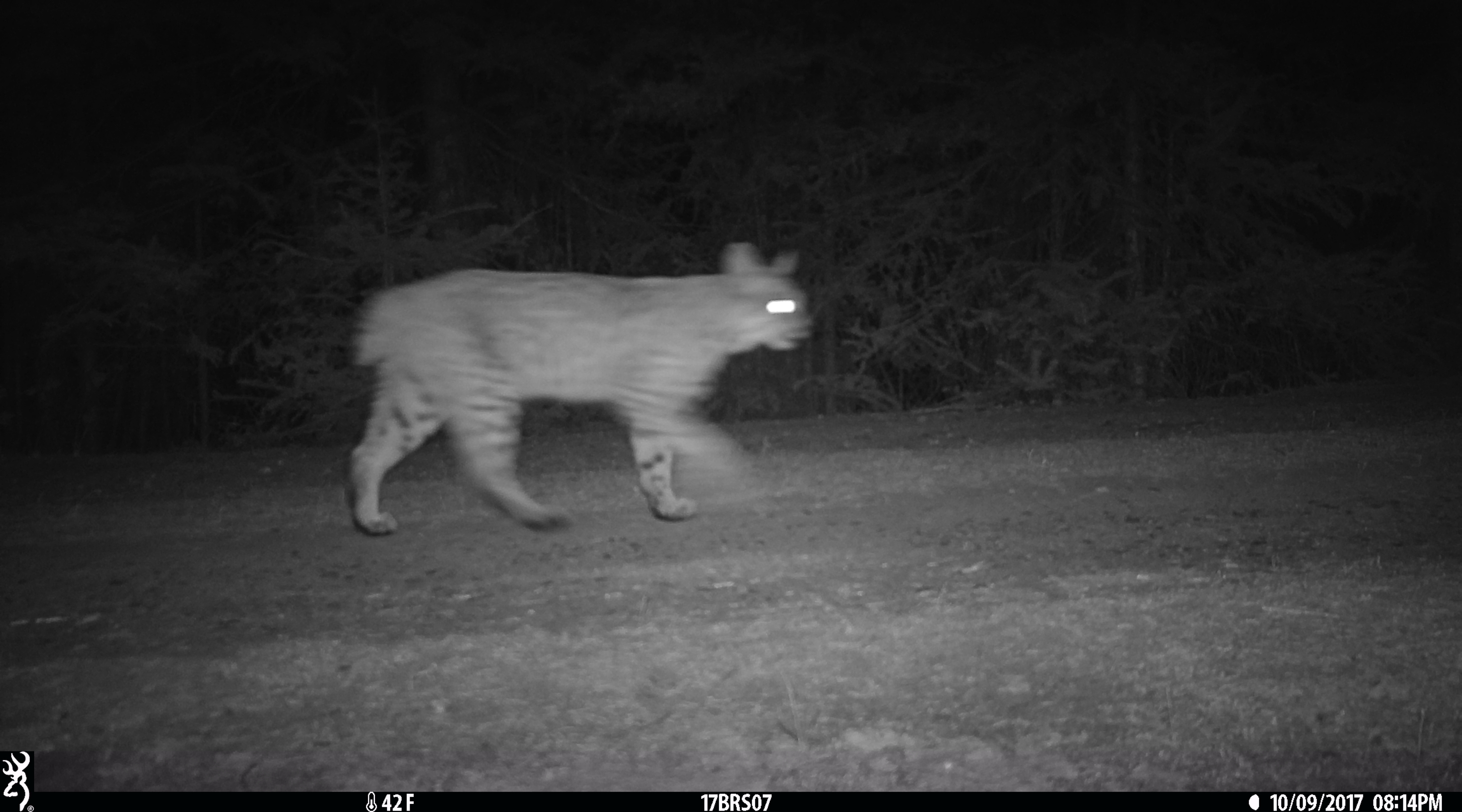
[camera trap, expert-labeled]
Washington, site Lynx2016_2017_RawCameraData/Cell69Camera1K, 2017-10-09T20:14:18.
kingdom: Animalia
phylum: Chordata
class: Mammalia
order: Carnivora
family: Felidae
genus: Lynx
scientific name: Lynx rufus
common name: bobcat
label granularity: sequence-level